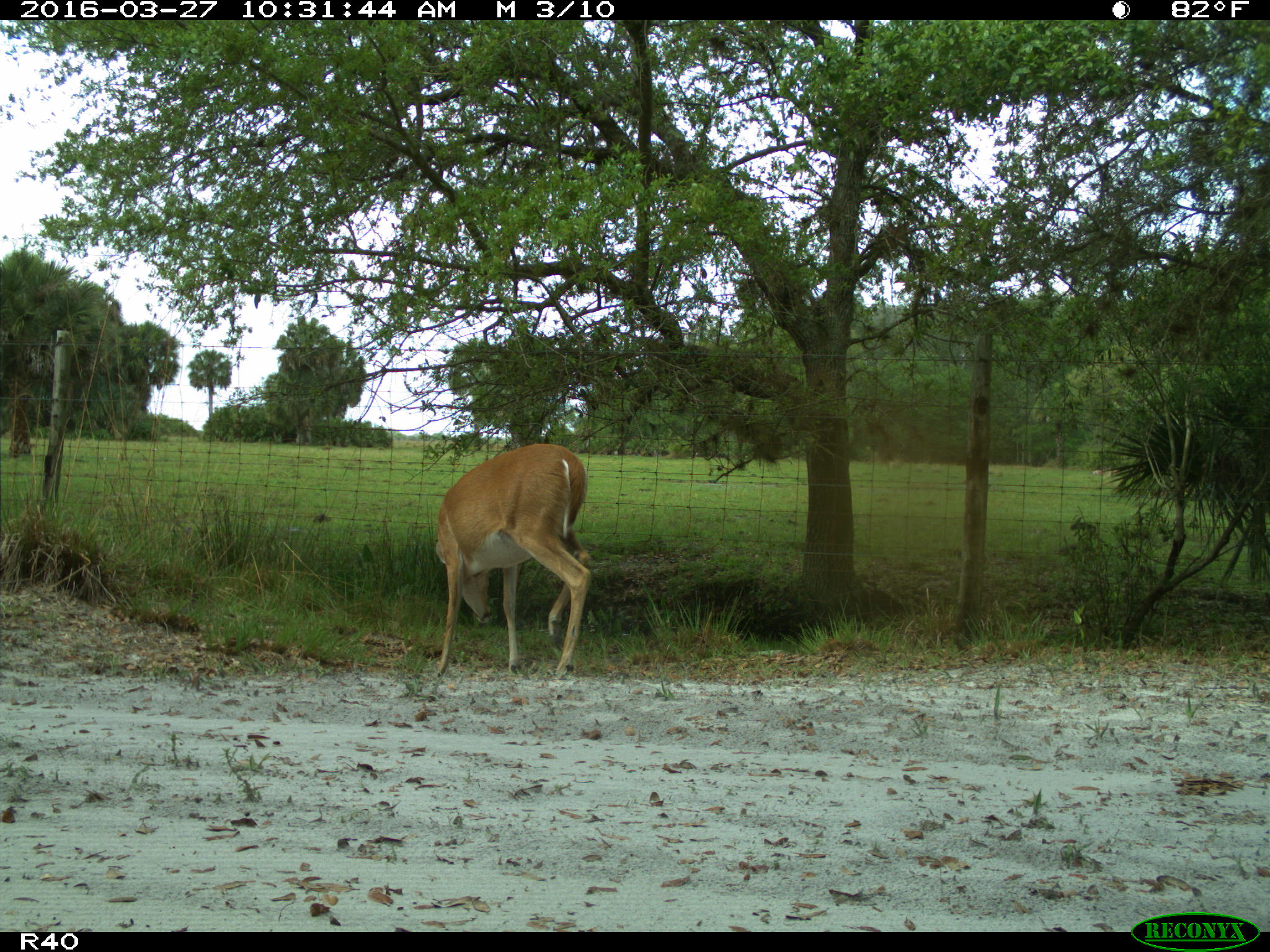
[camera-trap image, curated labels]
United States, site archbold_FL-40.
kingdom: Animalia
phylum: Chordata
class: Mammalia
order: Artiodactyla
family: Cervidae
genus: Odocoileus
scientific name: Odocoileus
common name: deer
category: unidentified deer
Unidentified deer (deer) (Odocoileus).